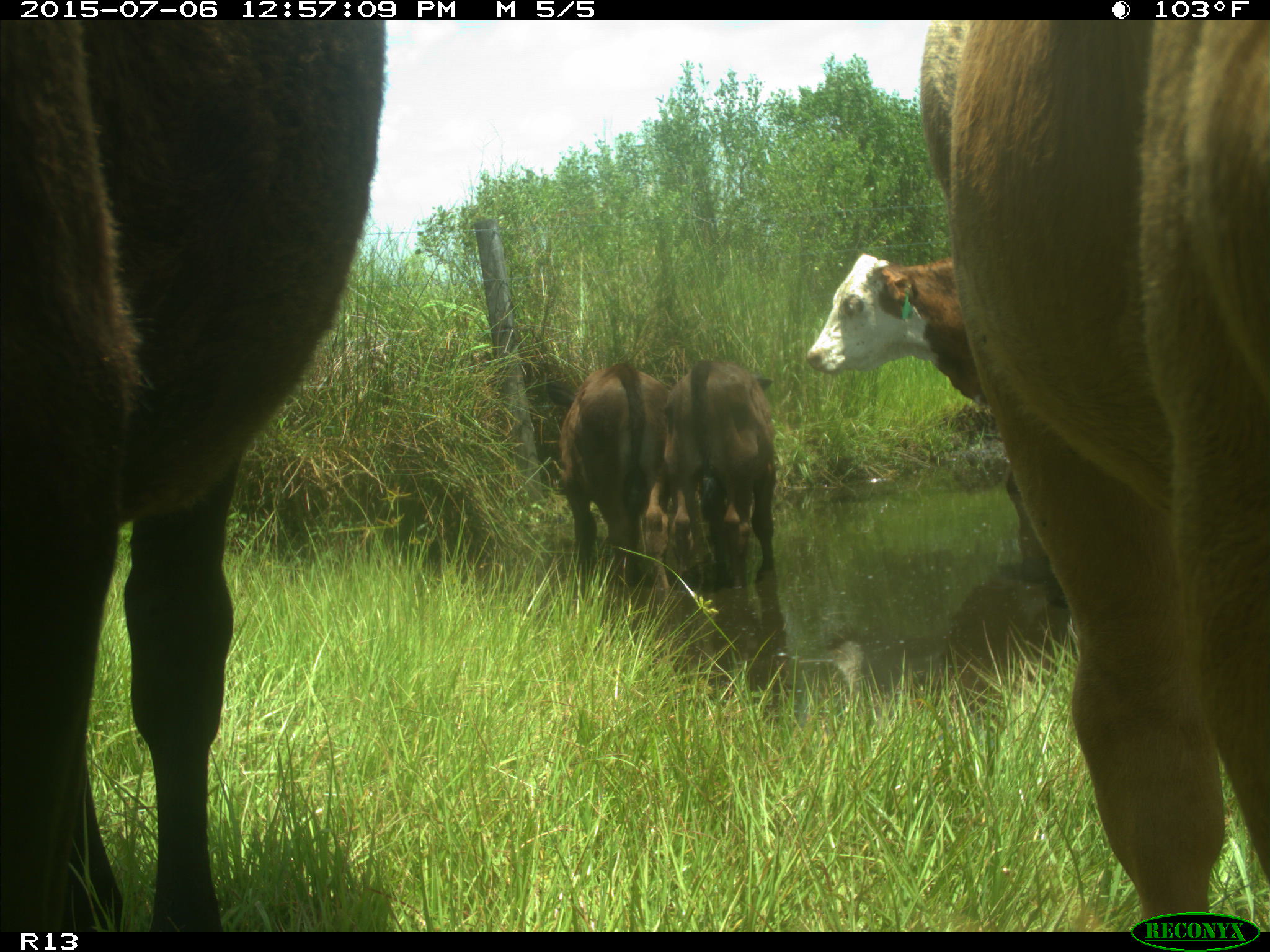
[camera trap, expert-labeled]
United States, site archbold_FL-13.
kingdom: Animalia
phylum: Chordata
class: Mammalia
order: Artiodactyla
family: Bovidae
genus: Bos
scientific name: Bos taurus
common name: domestic cow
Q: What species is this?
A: Bos taurus (domestic cow).